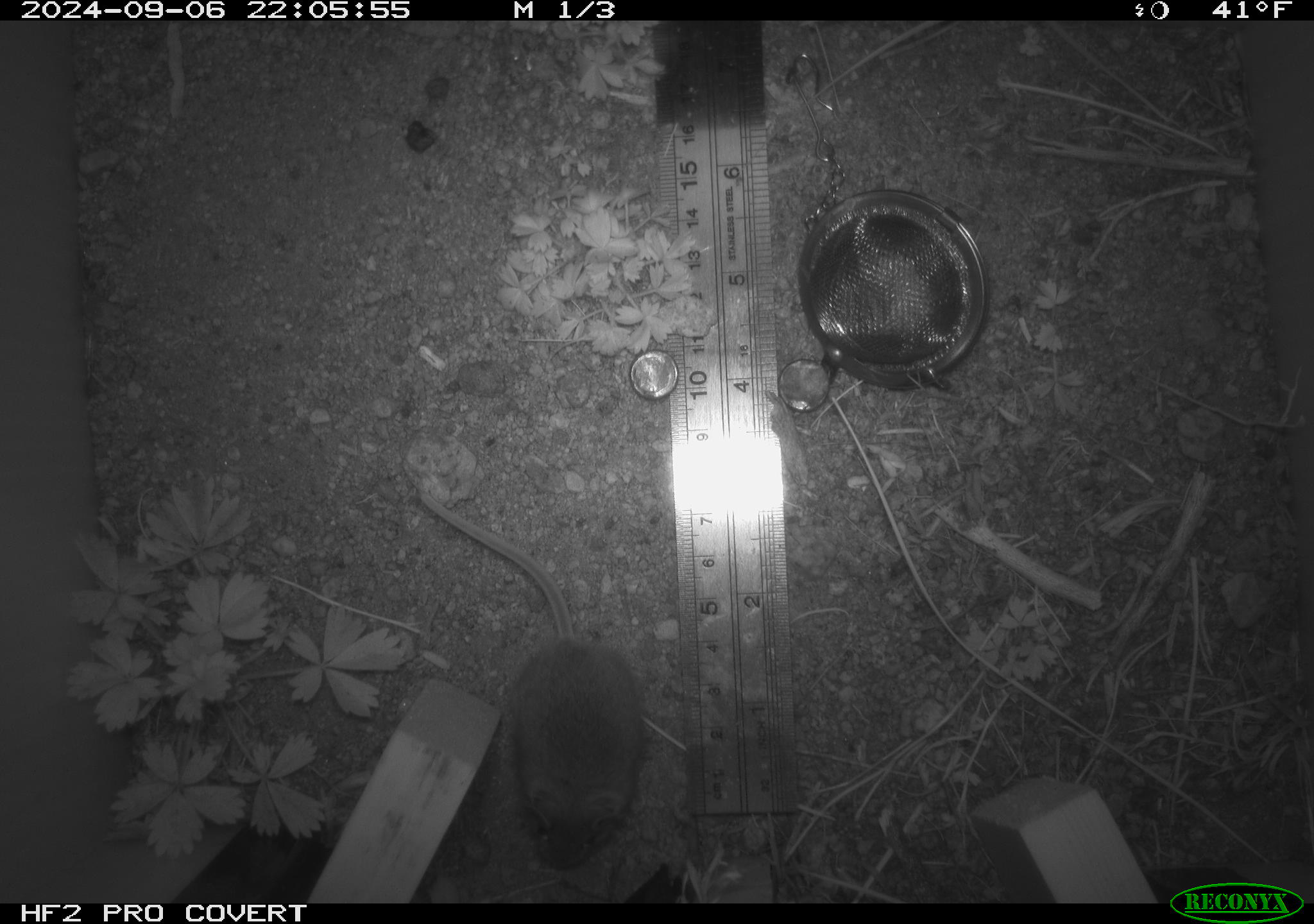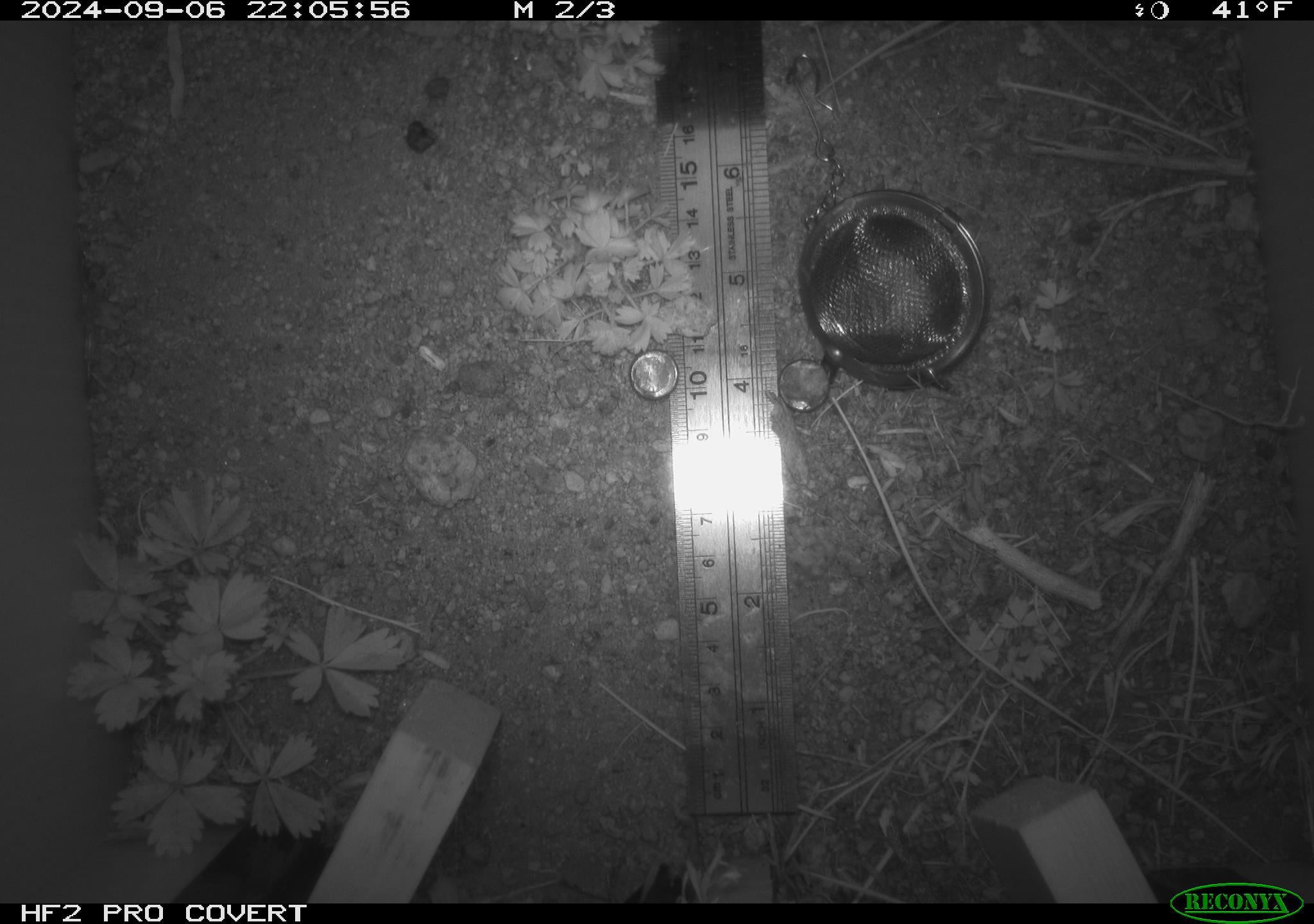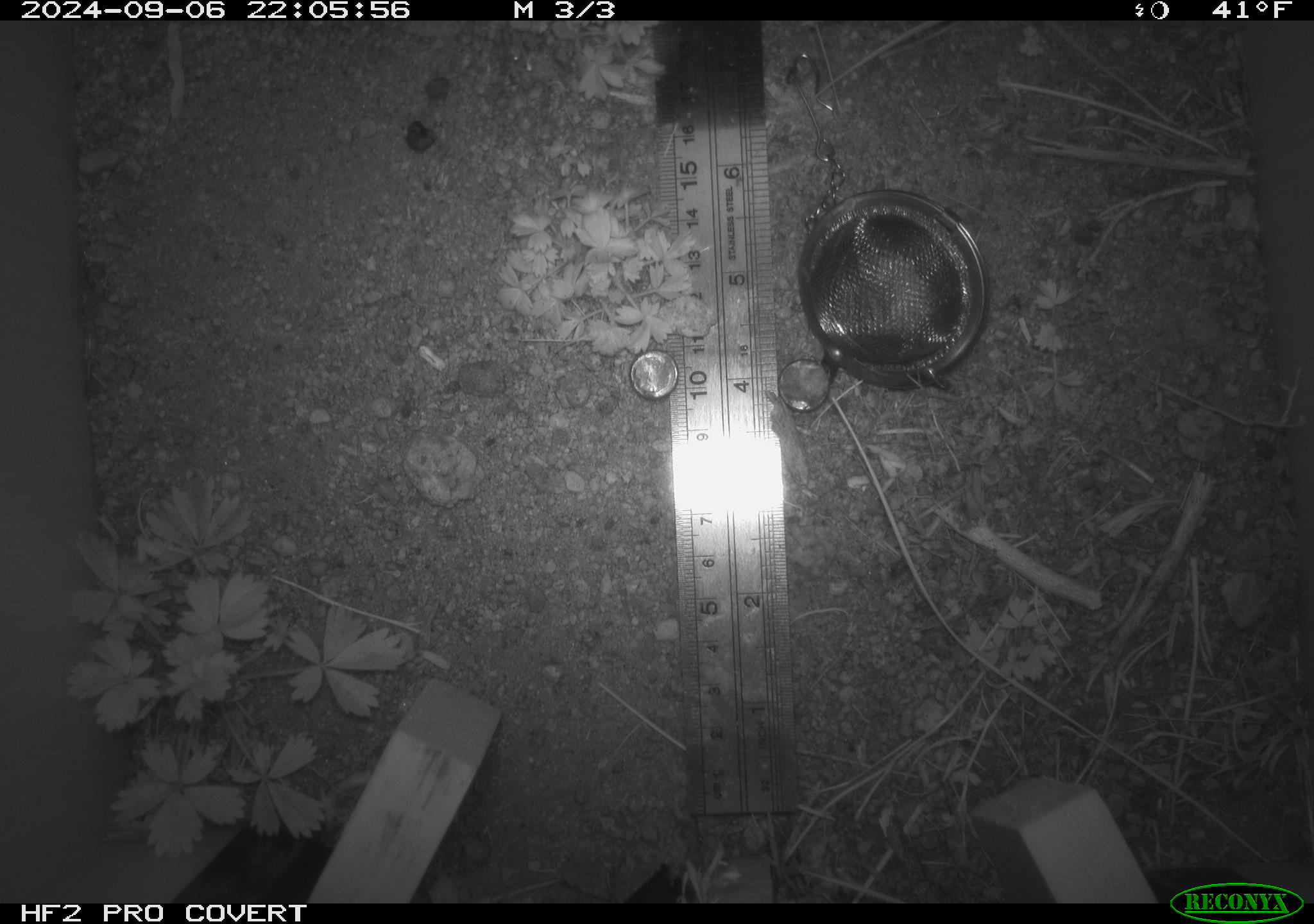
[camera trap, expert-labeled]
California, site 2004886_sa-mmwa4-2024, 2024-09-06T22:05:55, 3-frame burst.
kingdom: Animalia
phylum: Chordata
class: Mammalia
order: Rodentia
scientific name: Rodentia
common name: mouse species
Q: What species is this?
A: Mouse species (Rodentia).